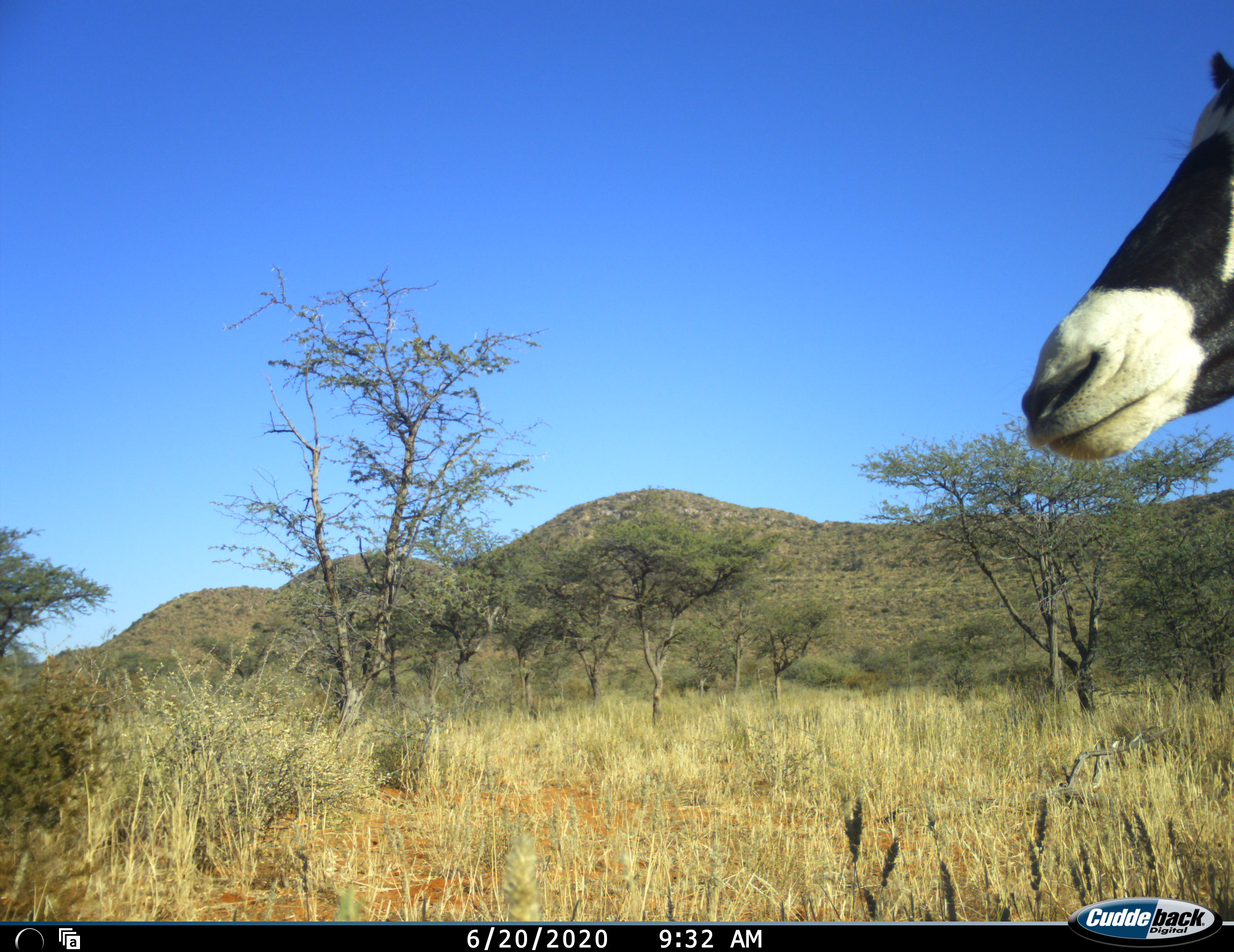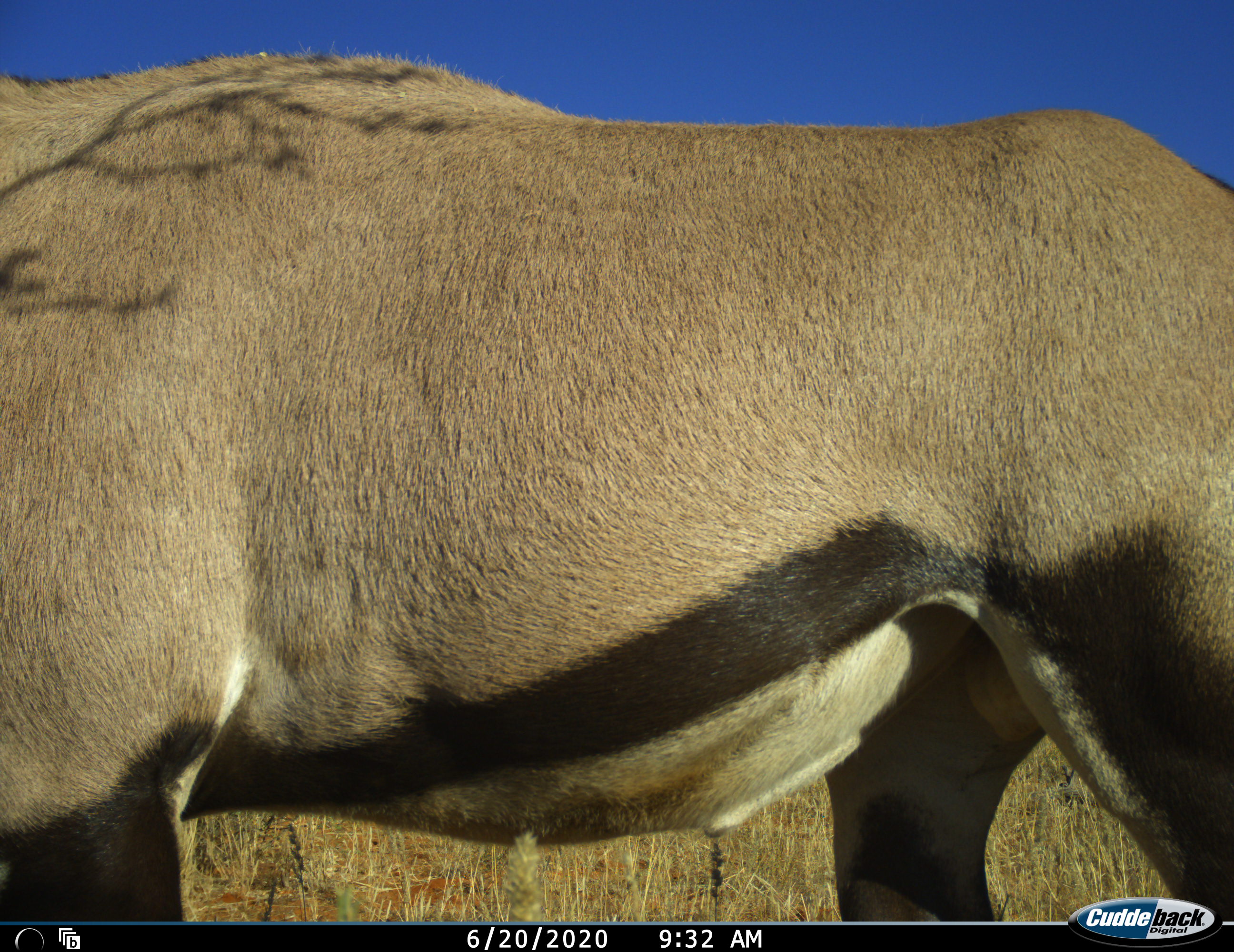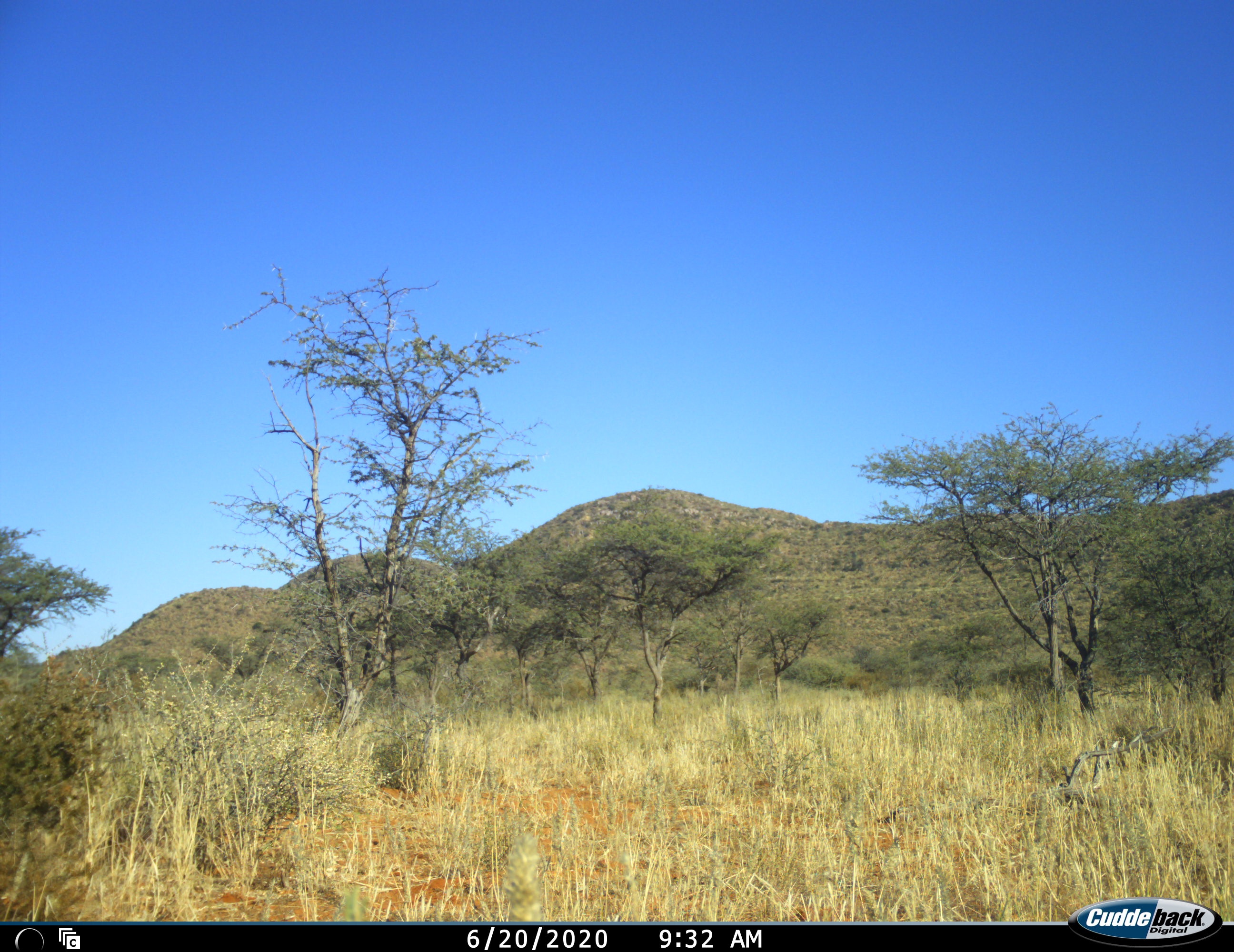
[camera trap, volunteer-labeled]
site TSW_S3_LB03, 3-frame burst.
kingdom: Animalia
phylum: Chordata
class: Mammalia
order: Artiodactyla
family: Bovidae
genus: Oryx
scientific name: Oryx gazella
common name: gemsbok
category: oryx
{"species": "oryx (gemsbok) (Oryx gazella)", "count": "1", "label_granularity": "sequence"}